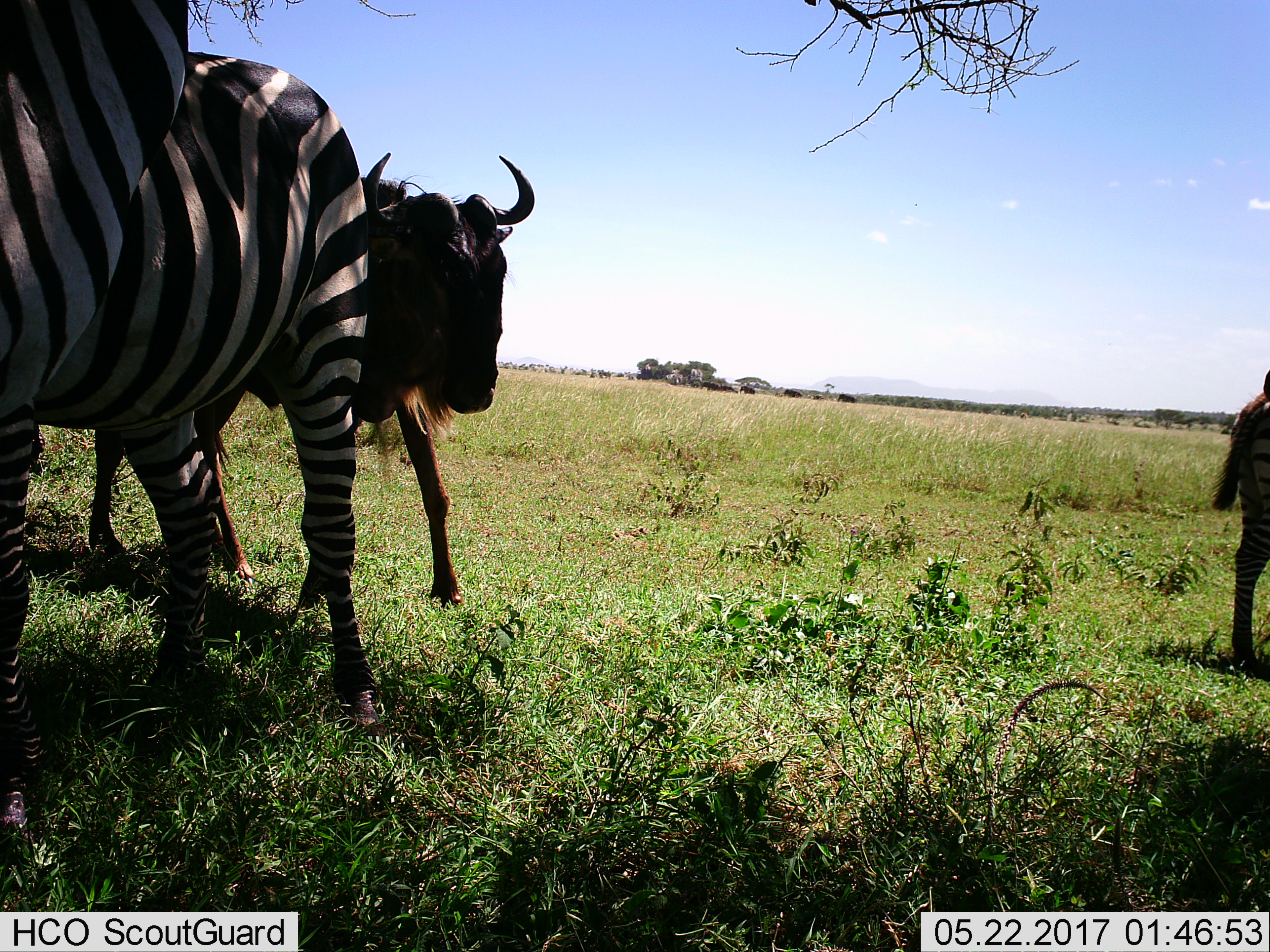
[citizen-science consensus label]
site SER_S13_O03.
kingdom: Animalia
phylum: Chordata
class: Mammalia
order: Artiodactyla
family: Bovidae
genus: Connochaetes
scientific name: Connochaetes taurinus taurinus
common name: blue wildebeest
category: wildebeestblue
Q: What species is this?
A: Wildebeestblue (blue wildebeest) (Connochaetes taurinus taurinus).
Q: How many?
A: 1.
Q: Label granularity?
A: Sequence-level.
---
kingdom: Animalia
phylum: Chordata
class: Mammalia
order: Perissodactyla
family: Equidae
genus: Equus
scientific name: Equus quagga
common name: plains zebra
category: zebraplains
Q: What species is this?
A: Zebraplains (plains zebra) (Equus quagga).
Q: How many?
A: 2.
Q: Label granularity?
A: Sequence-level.